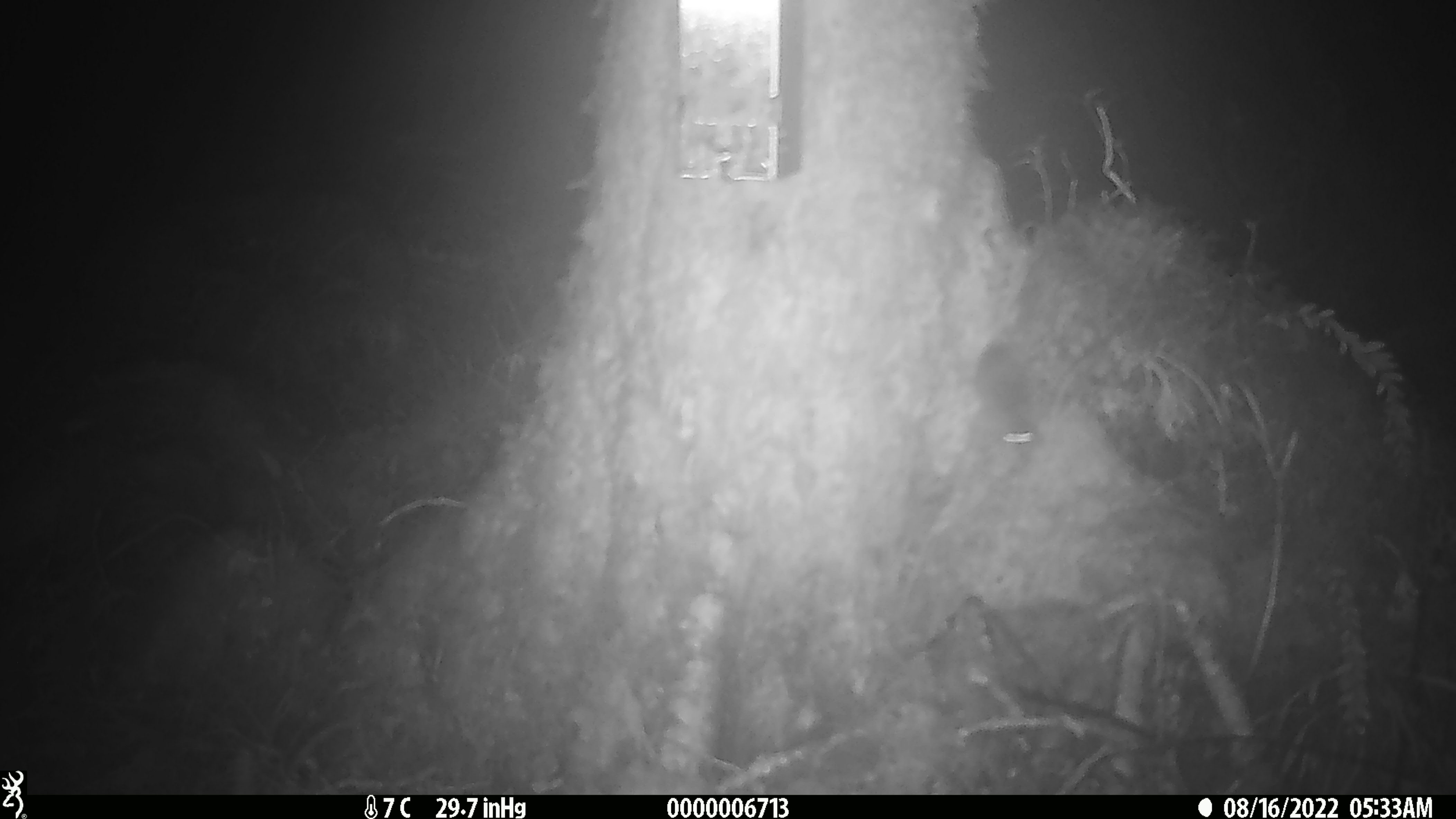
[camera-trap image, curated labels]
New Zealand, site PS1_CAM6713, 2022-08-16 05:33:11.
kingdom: Animalia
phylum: Chordata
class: Mammalia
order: Rodentia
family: Muridae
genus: Mus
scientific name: Mus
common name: mouse